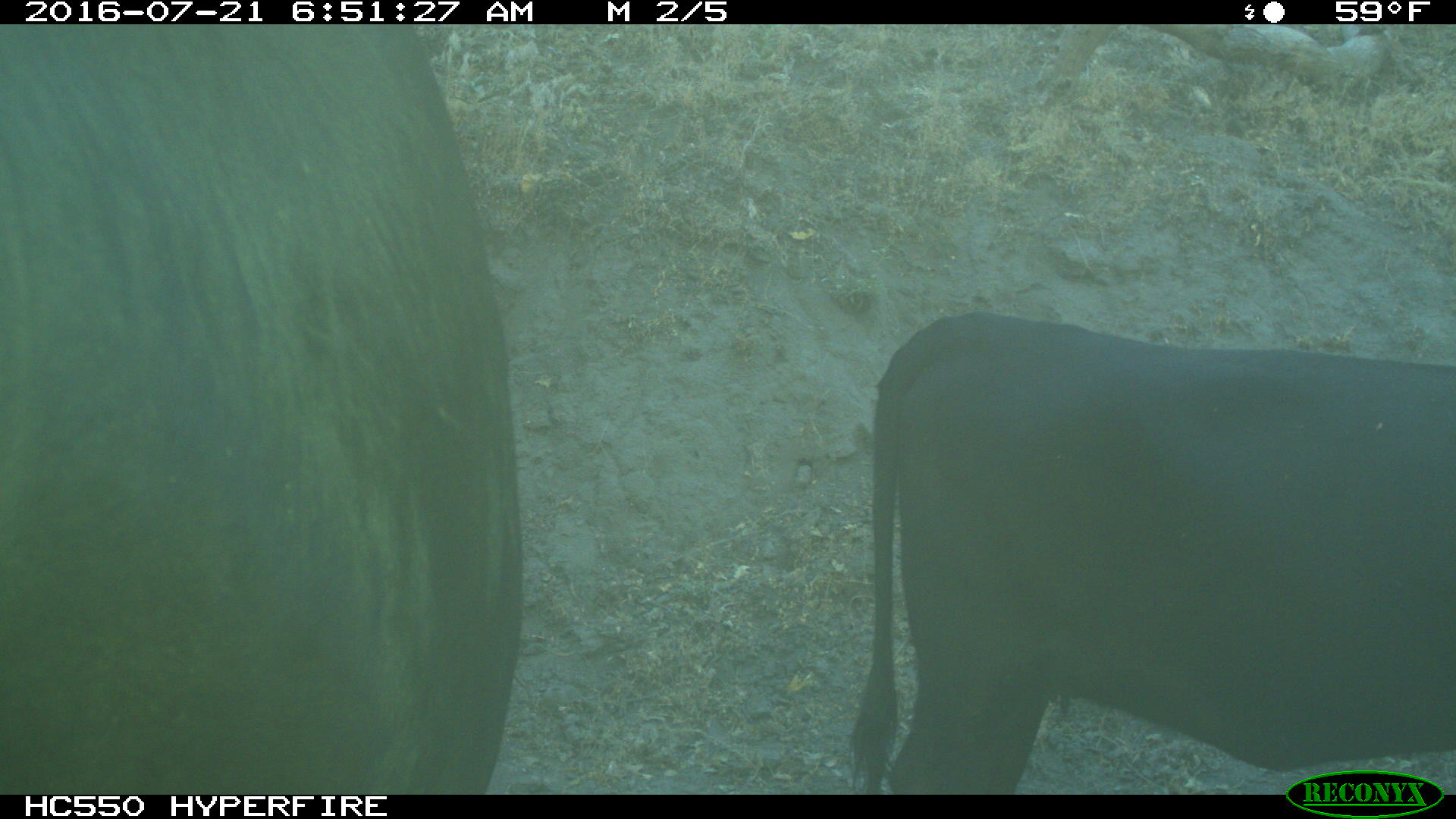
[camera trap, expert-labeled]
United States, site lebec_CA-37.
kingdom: Animalia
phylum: Chordata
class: Mammalia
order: Artiodactyla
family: Bovidae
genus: Bos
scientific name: Bos taurus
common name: domestic cow